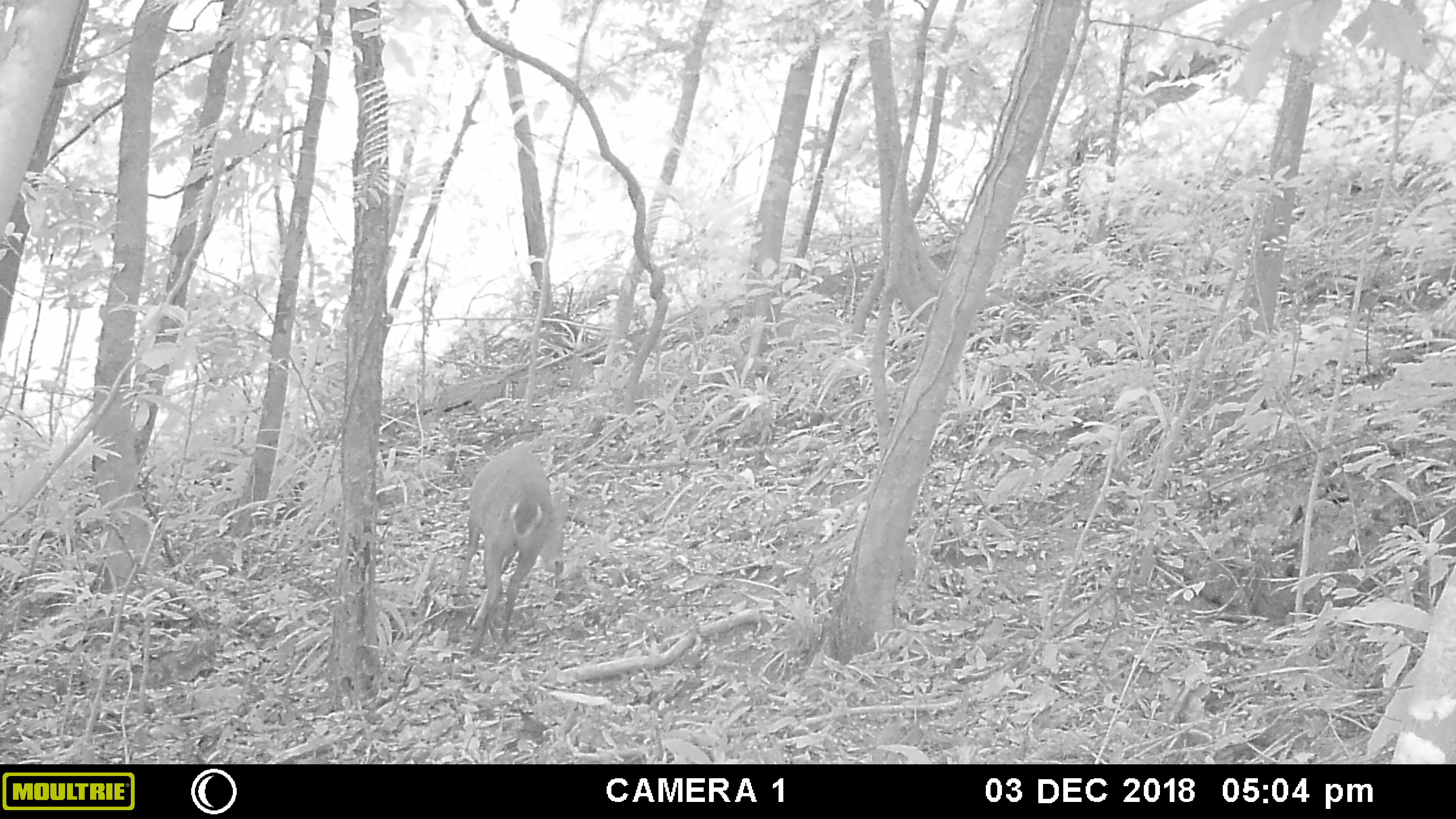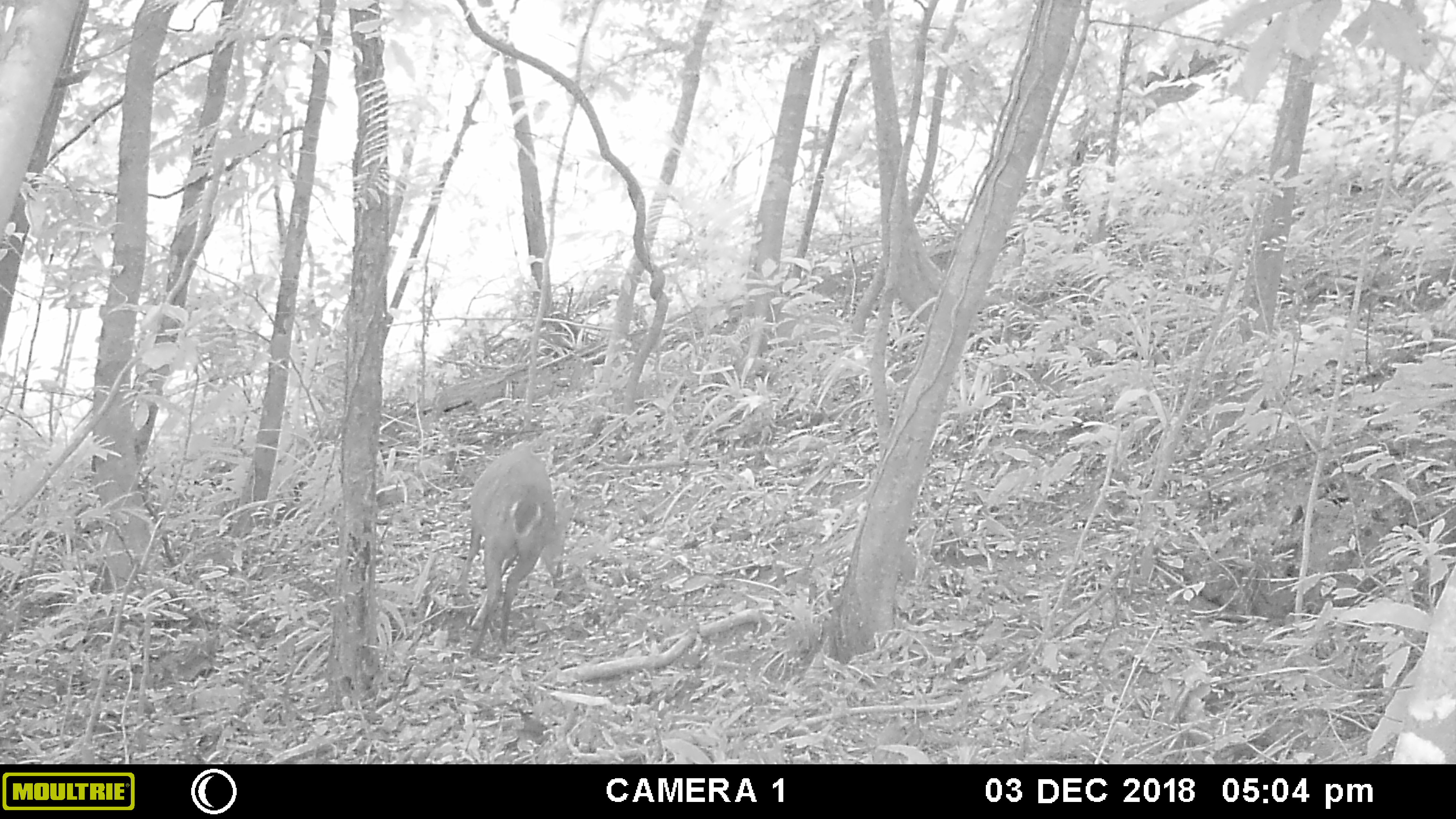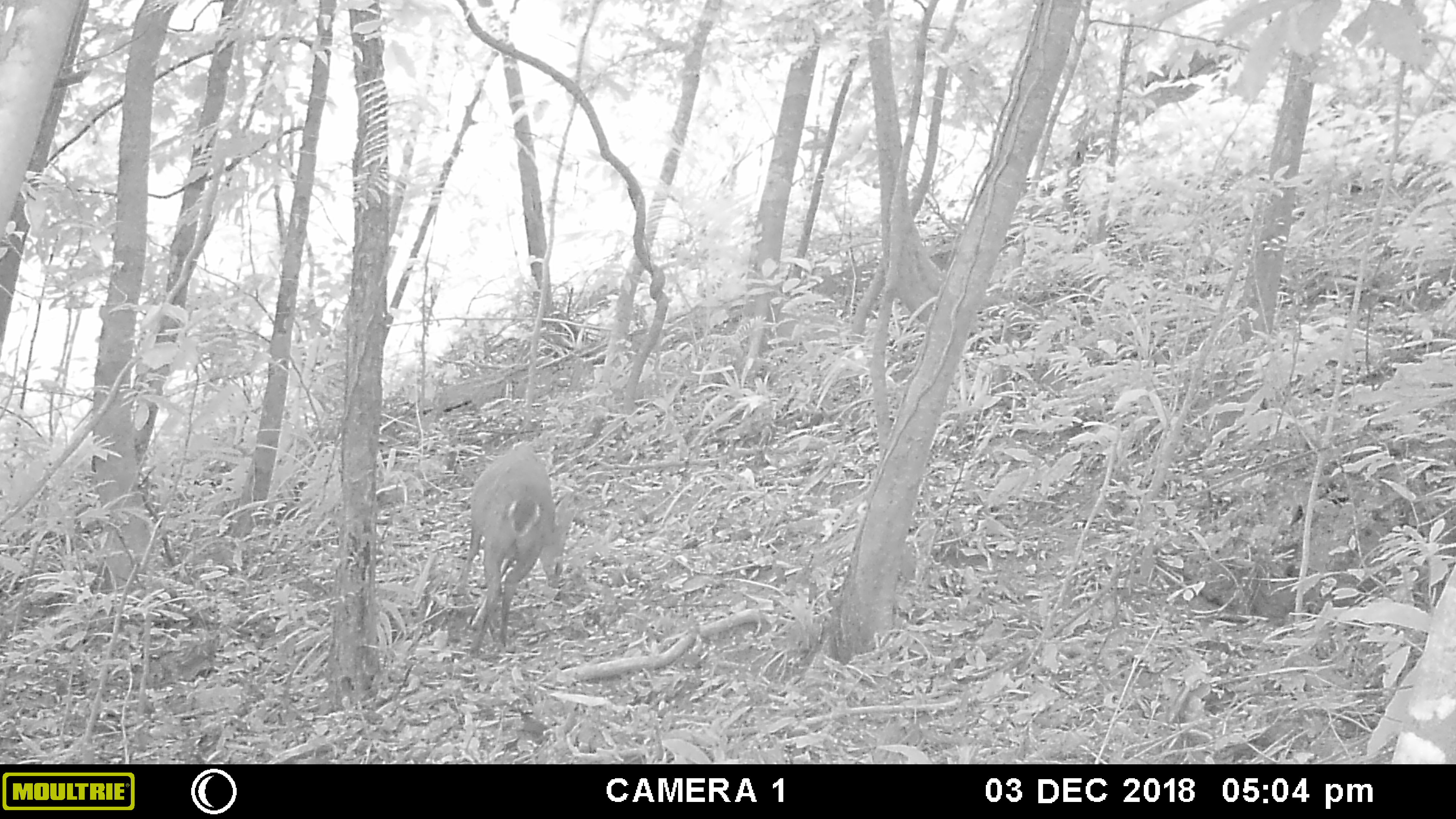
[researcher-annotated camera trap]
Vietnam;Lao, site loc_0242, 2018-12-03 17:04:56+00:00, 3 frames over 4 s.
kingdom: Animalia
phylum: Chordata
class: Mammalia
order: Artiodactyla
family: Cervidae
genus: Muntiacus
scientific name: Muntiacus vuquangensis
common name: large-antlered muntjac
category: large antlered muntjac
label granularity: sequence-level